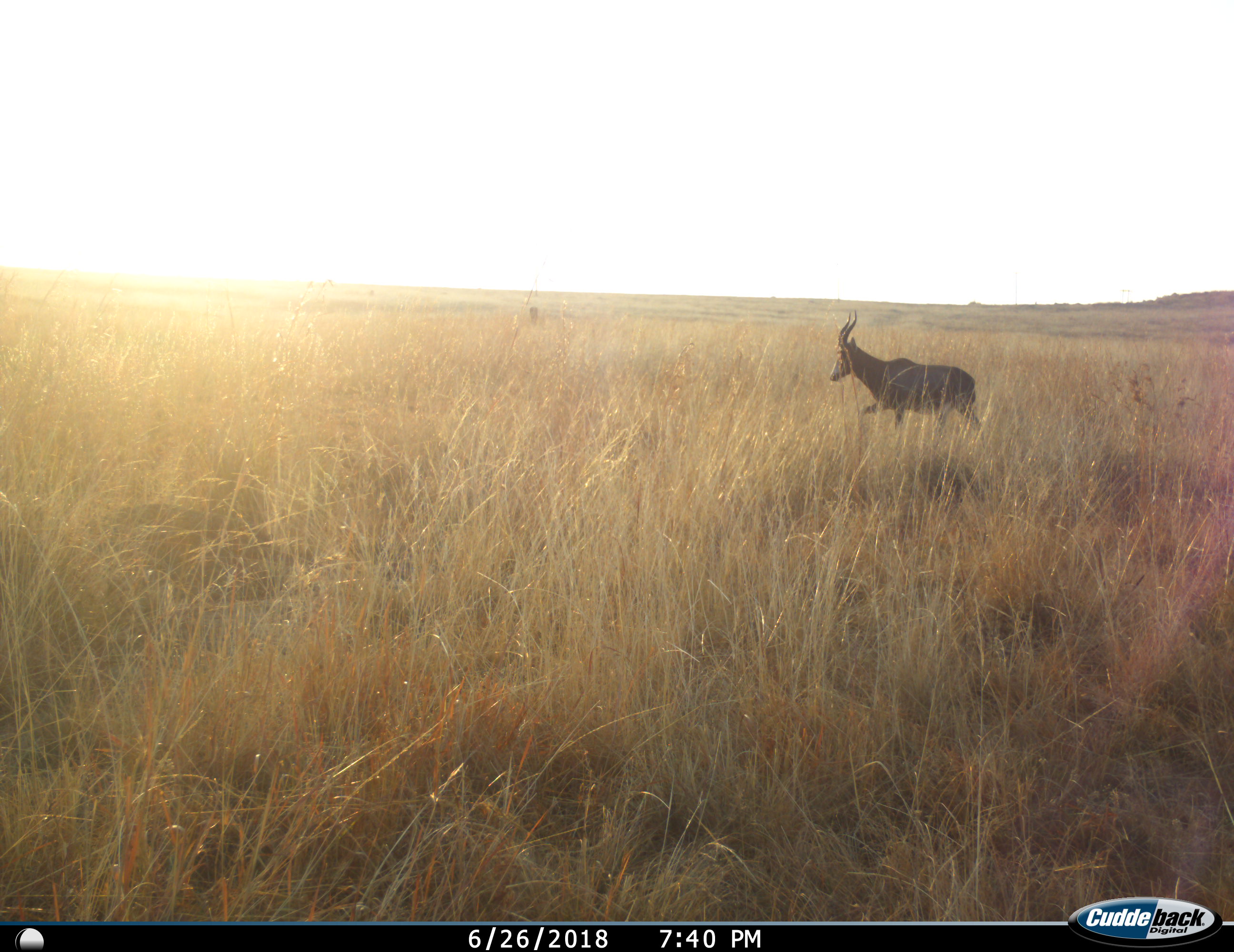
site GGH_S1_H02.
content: unidentified animal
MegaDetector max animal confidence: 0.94